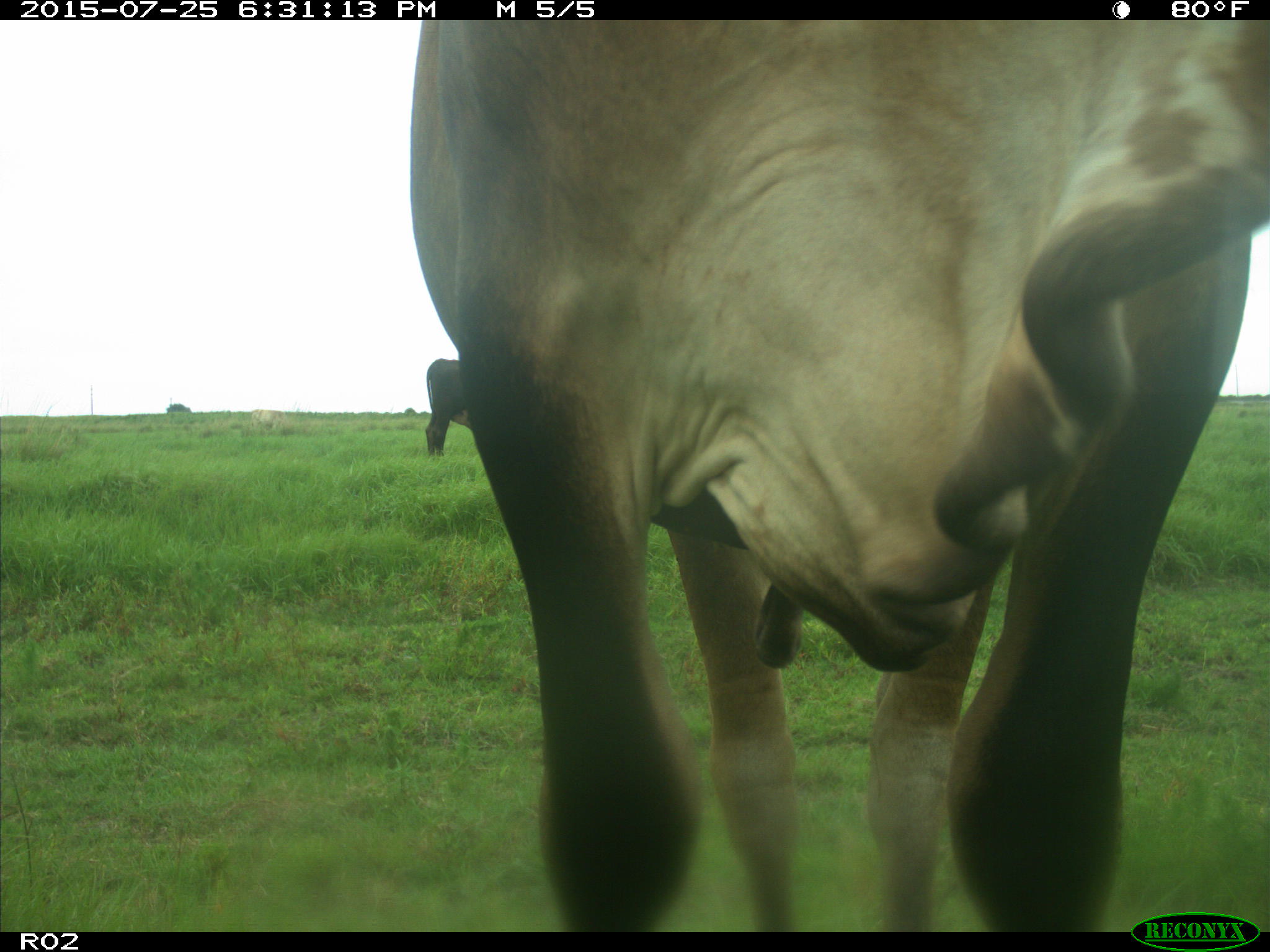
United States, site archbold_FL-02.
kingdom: Animalia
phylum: Chordata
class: Mammalia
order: Artiodactyla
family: Bovidae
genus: Bos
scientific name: Bos taurus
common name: domestic cow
Bos taurus (domestic cow).